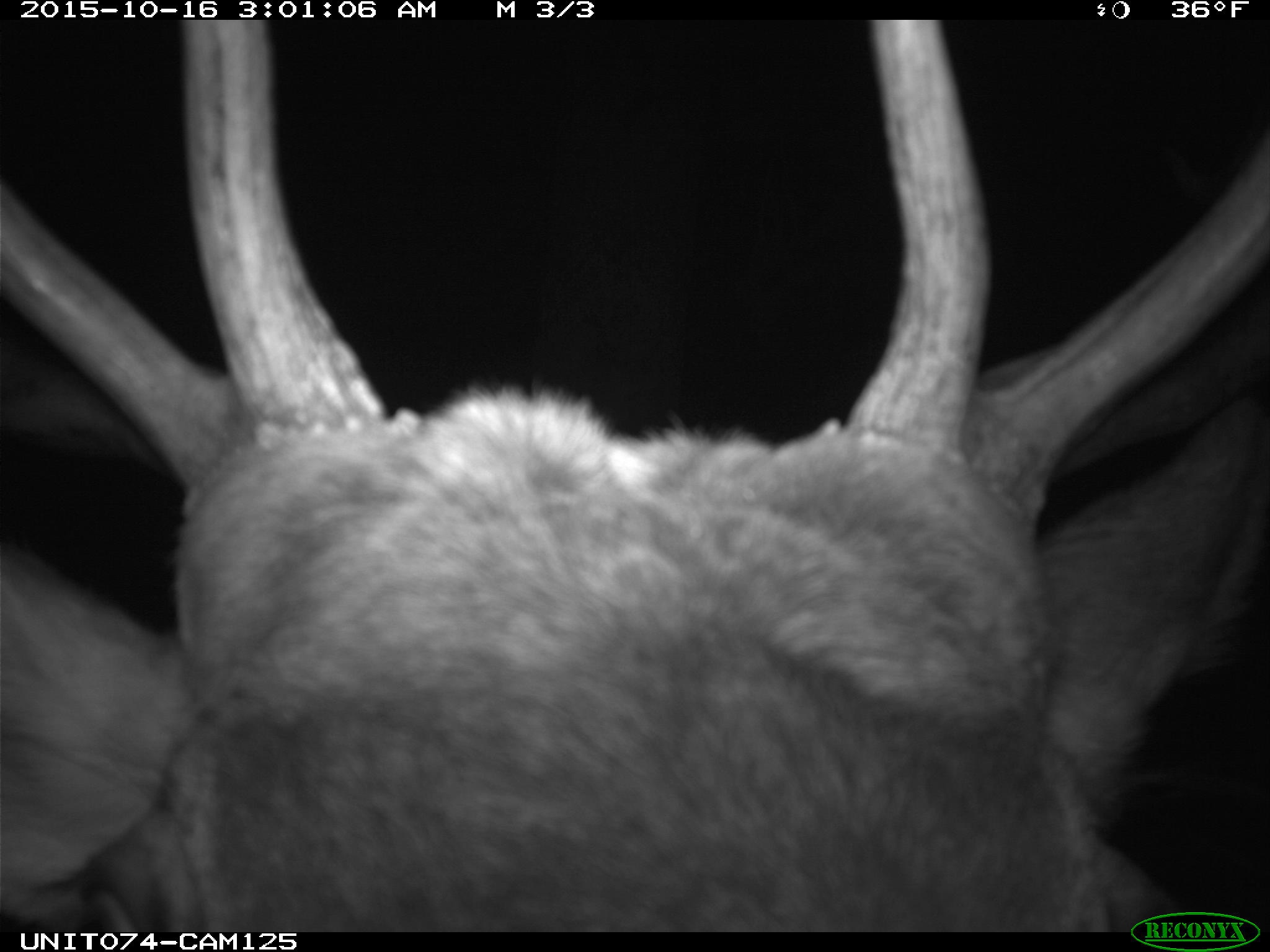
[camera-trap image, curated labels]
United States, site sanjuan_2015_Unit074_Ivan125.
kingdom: Animalia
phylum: Chordata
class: Mammalia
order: Artiodactyla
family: Cervidae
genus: Cervus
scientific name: Cervus elaphus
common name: red deer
Cervus elaphus (red deer).